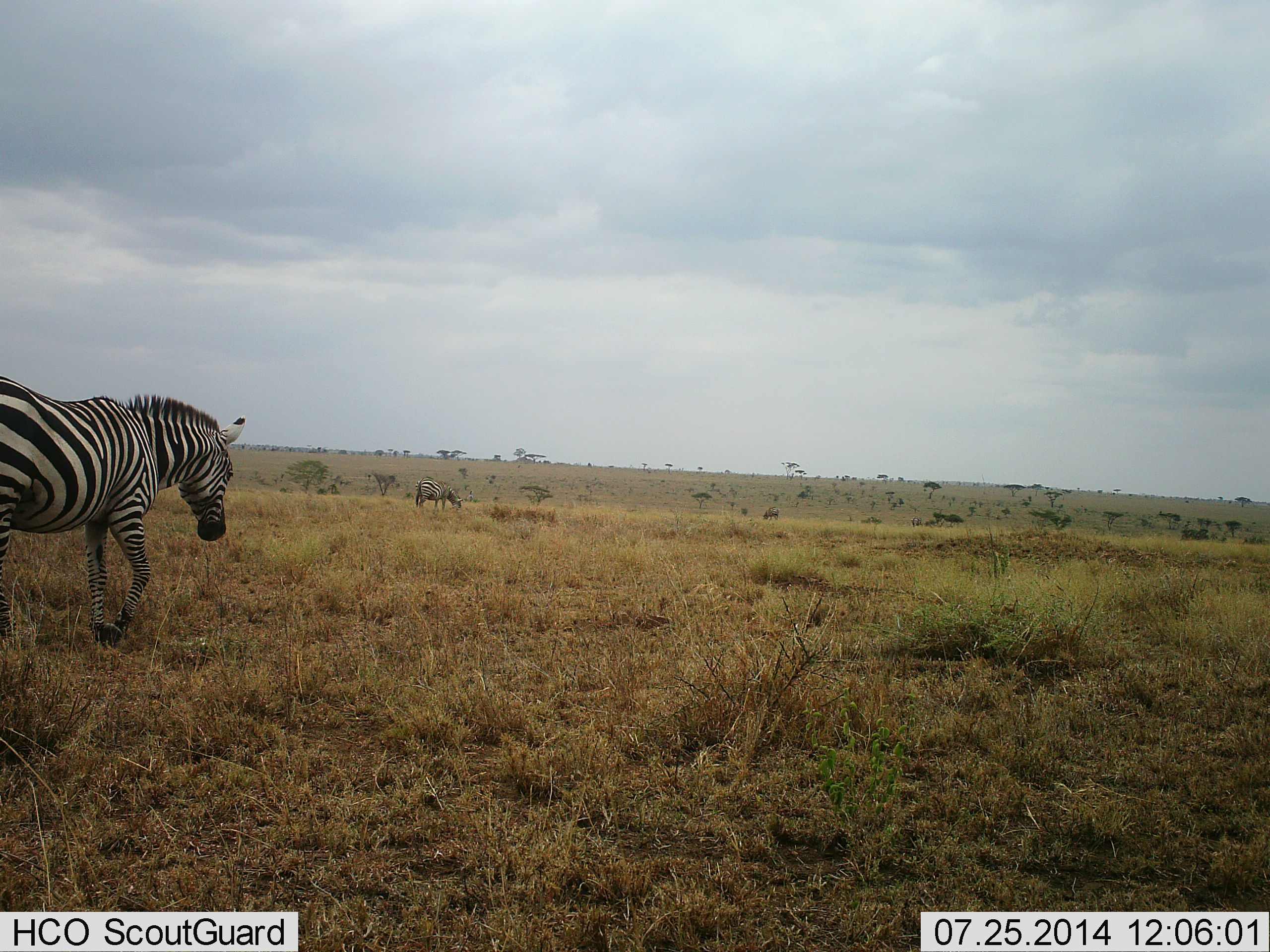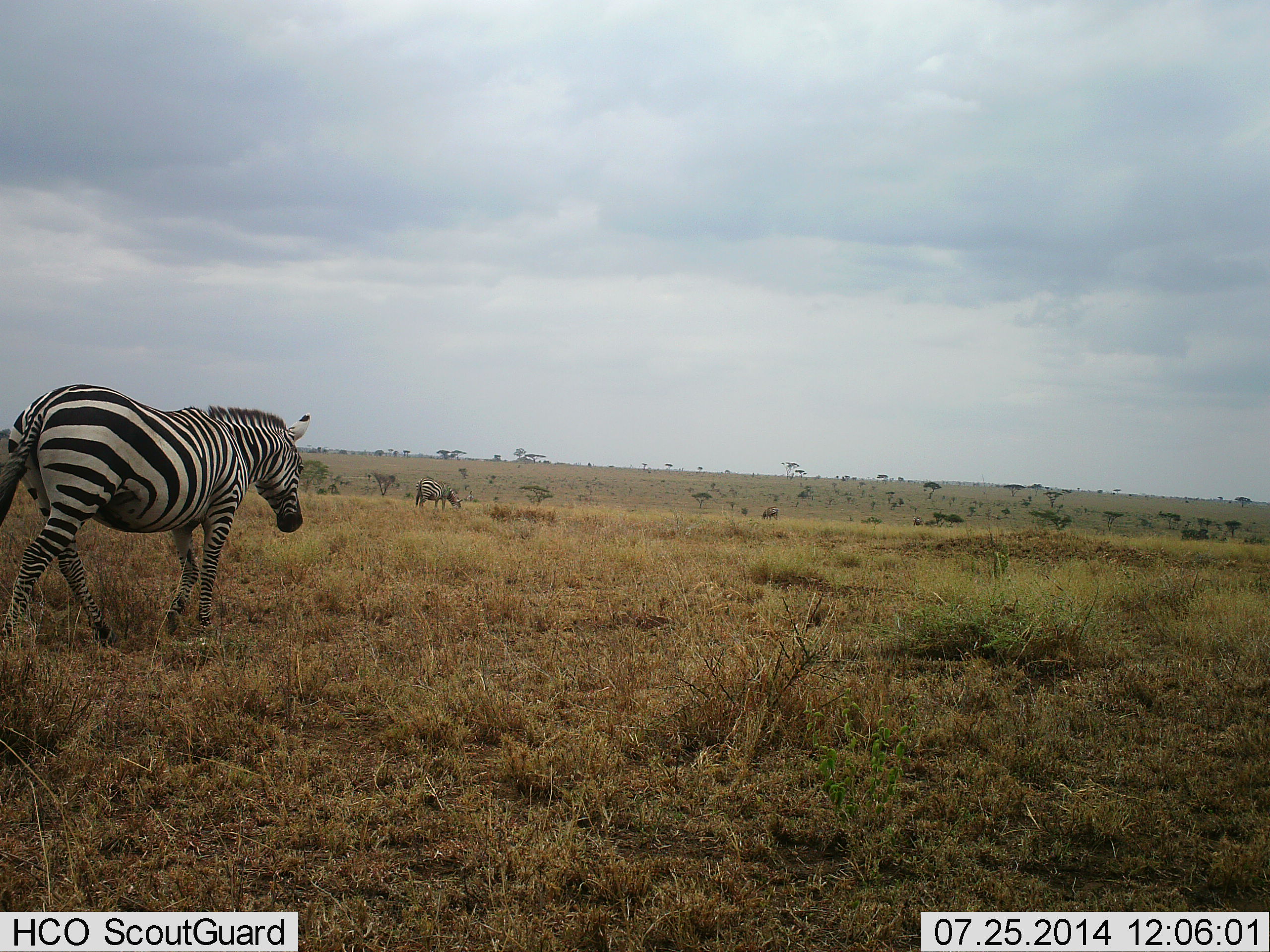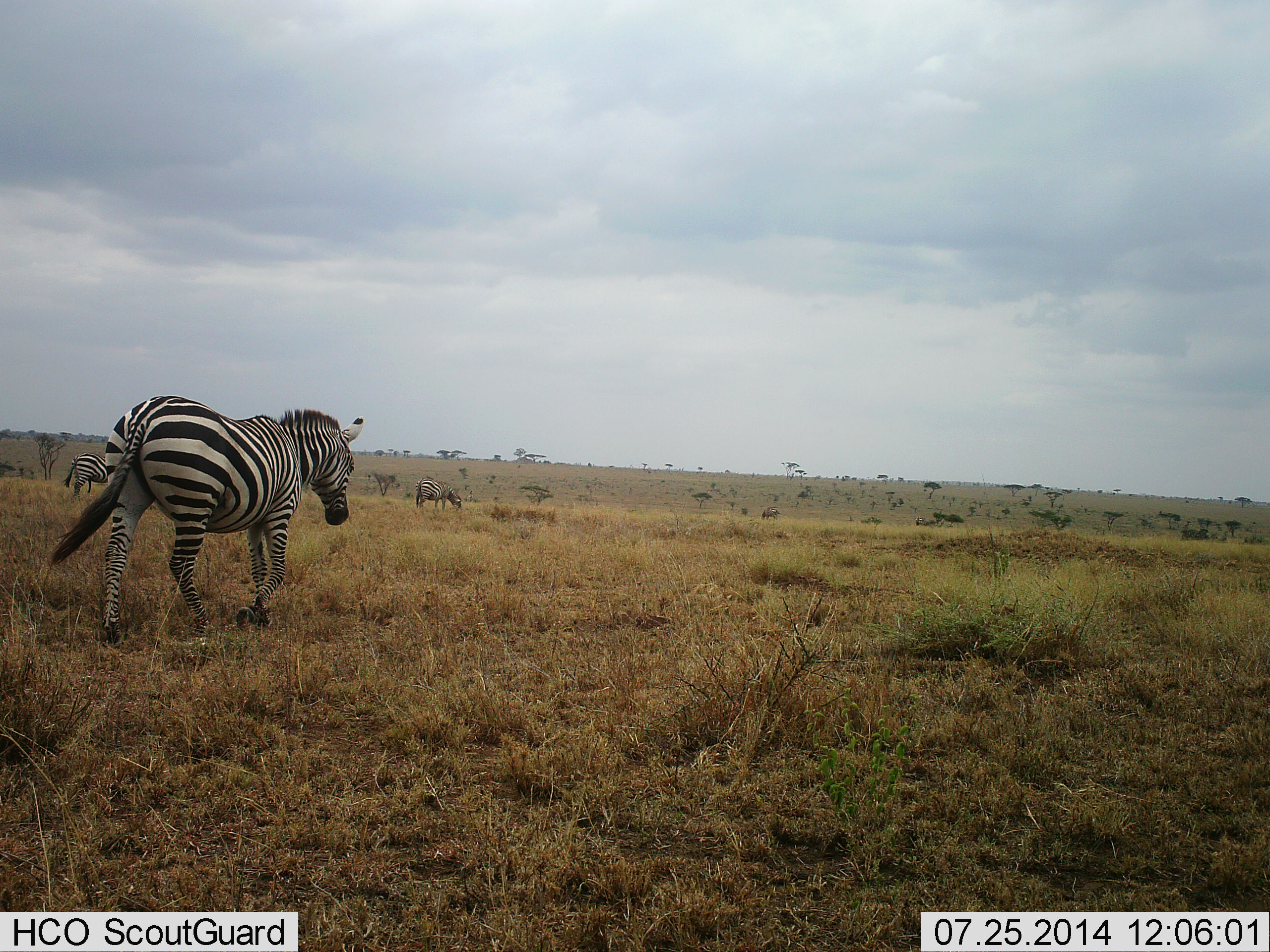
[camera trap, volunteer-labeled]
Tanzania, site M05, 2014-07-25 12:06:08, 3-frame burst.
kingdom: Animalia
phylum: Chordata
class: Mammalia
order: Perissodactyla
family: Equidae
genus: Equus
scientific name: Equus quagga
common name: plains zebra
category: zebra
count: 3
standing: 10%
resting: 0%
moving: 90%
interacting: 0%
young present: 0%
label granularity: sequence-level